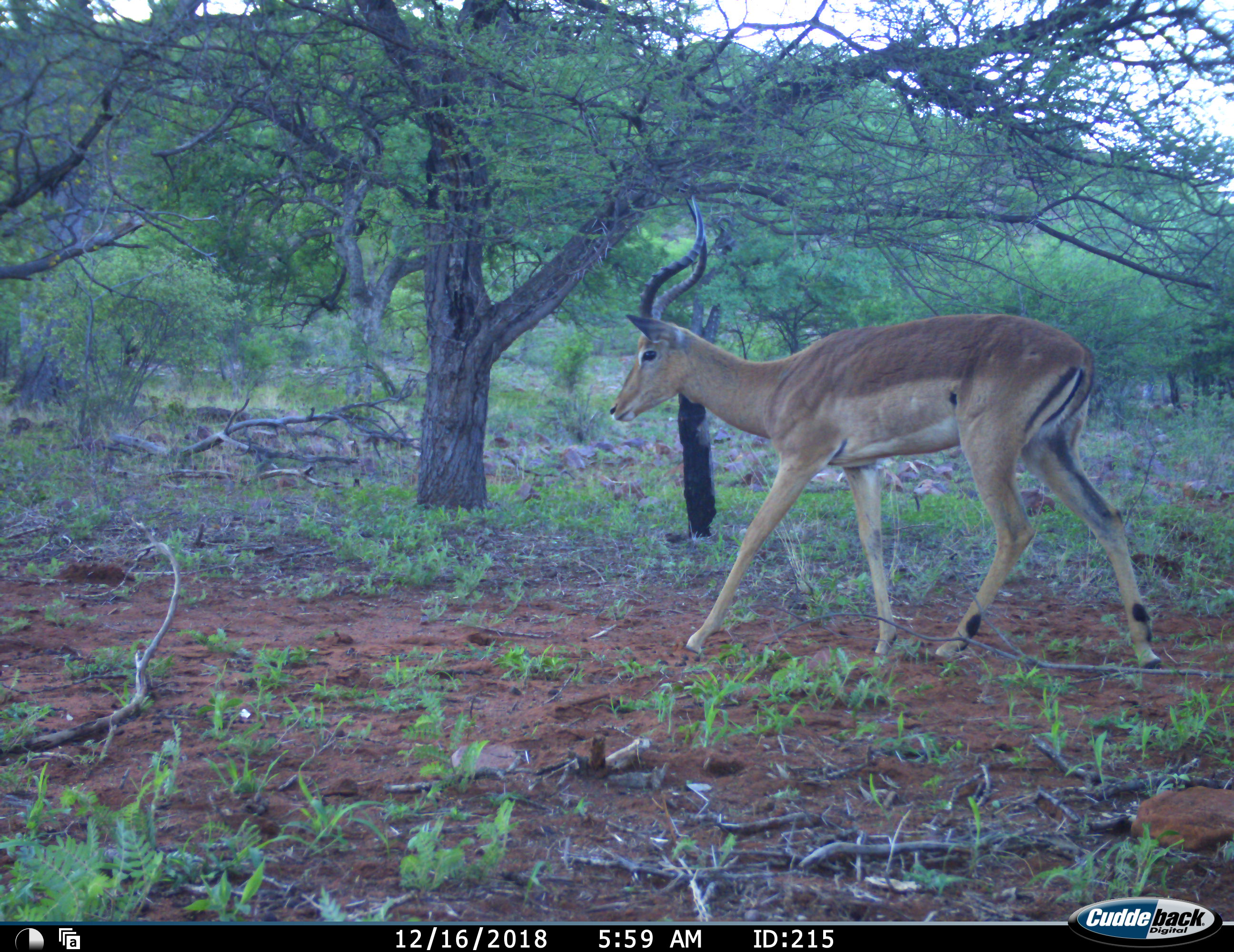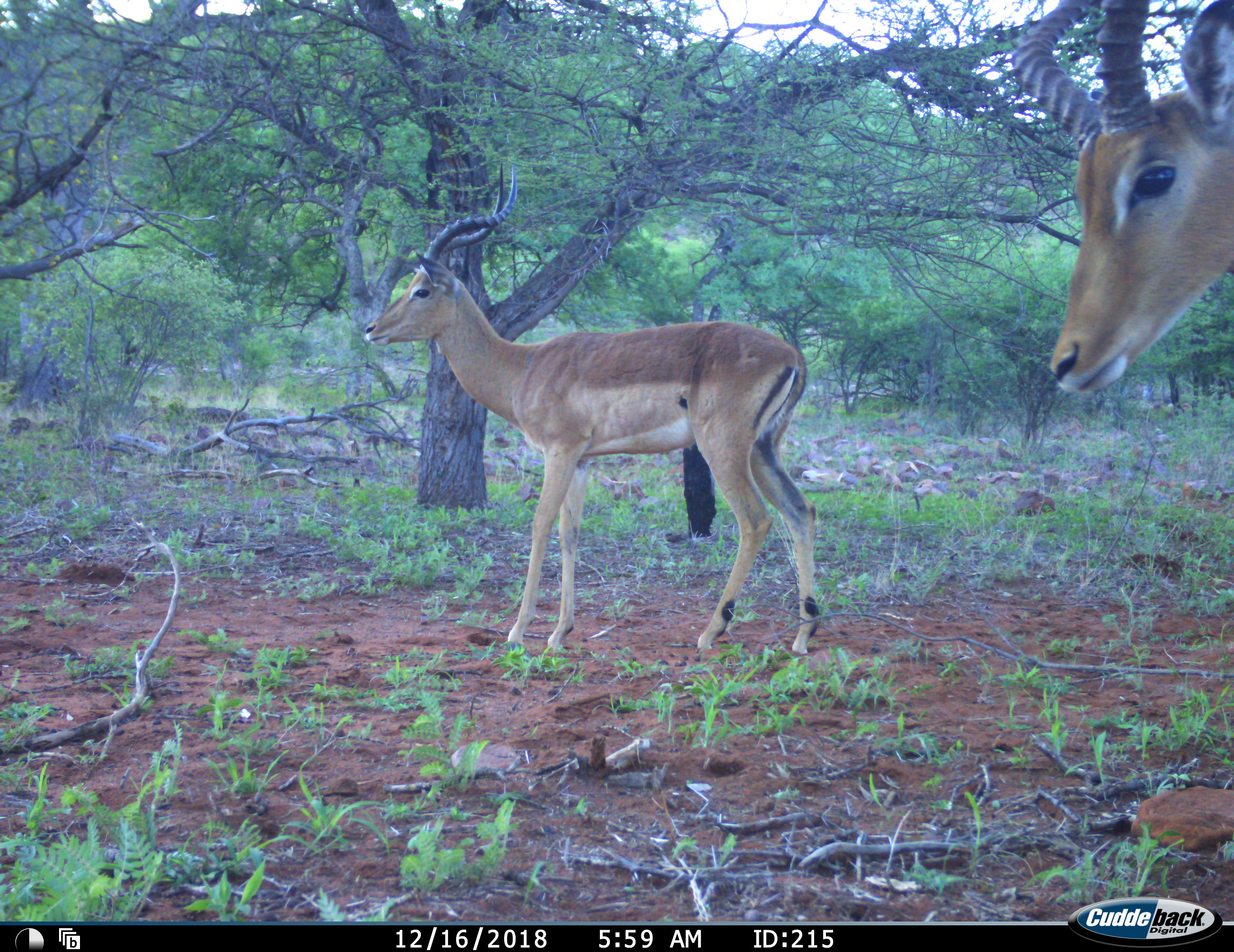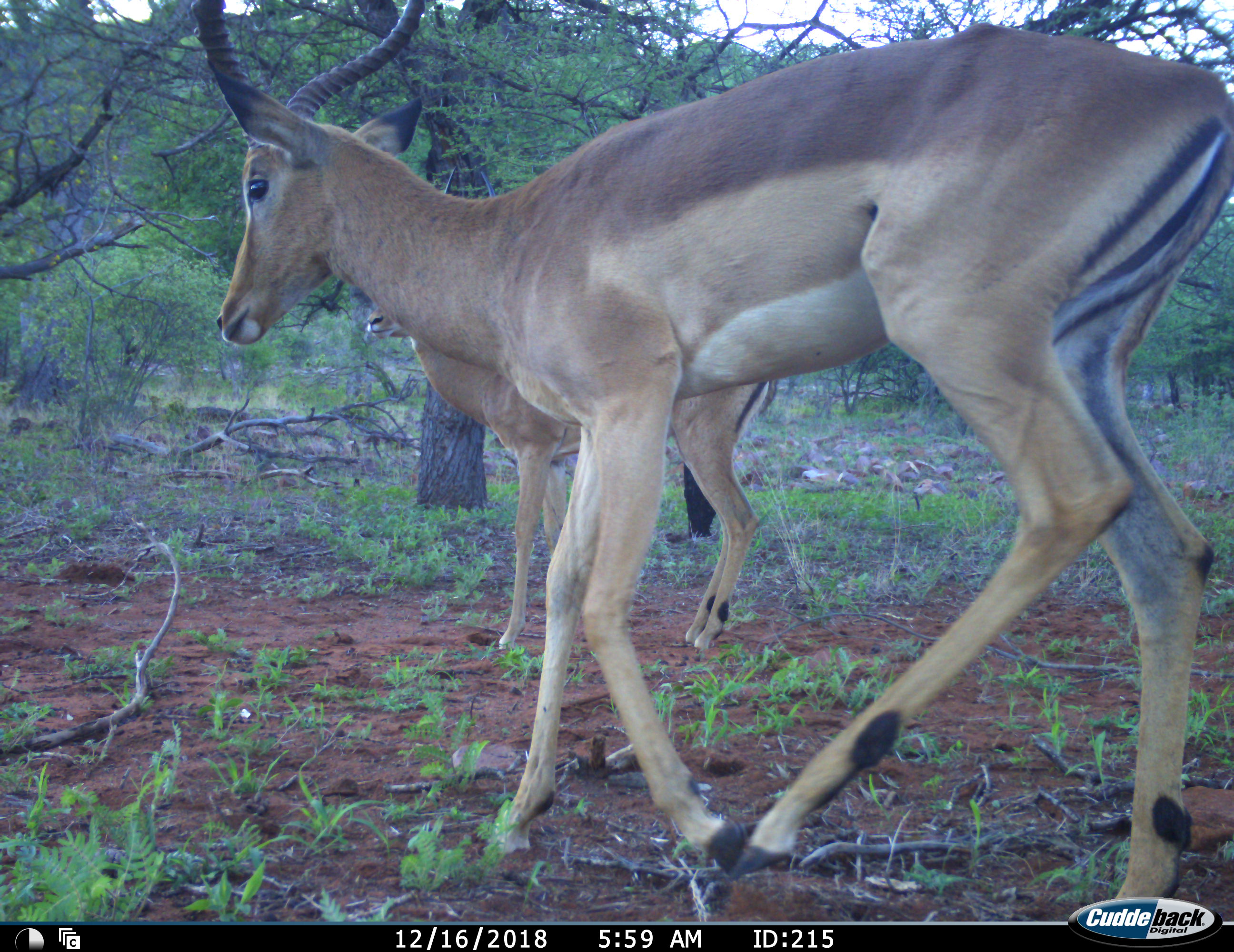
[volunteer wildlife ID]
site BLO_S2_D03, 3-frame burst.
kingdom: Animalia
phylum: Chordata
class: Mammalia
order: Artiodactyla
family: Bovidae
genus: Aepyceros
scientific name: Aepyceros melampus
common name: impala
Impala (Aepyceros melampus), count 2. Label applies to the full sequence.